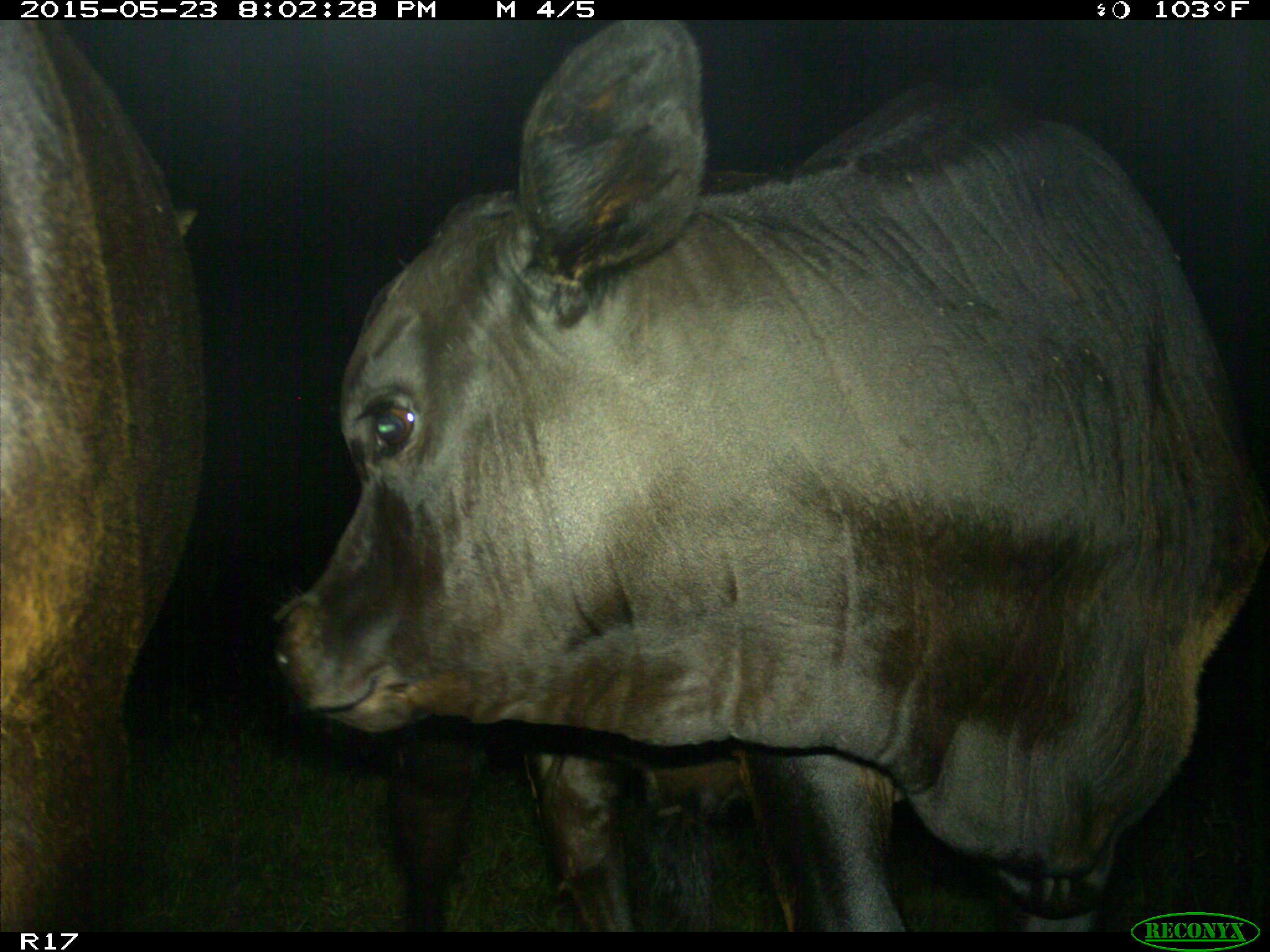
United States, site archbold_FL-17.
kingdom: Animalia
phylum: Chordata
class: Mammalia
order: Artiodactyla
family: Bovidae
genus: Bos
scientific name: Bos taurus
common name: domestic cow